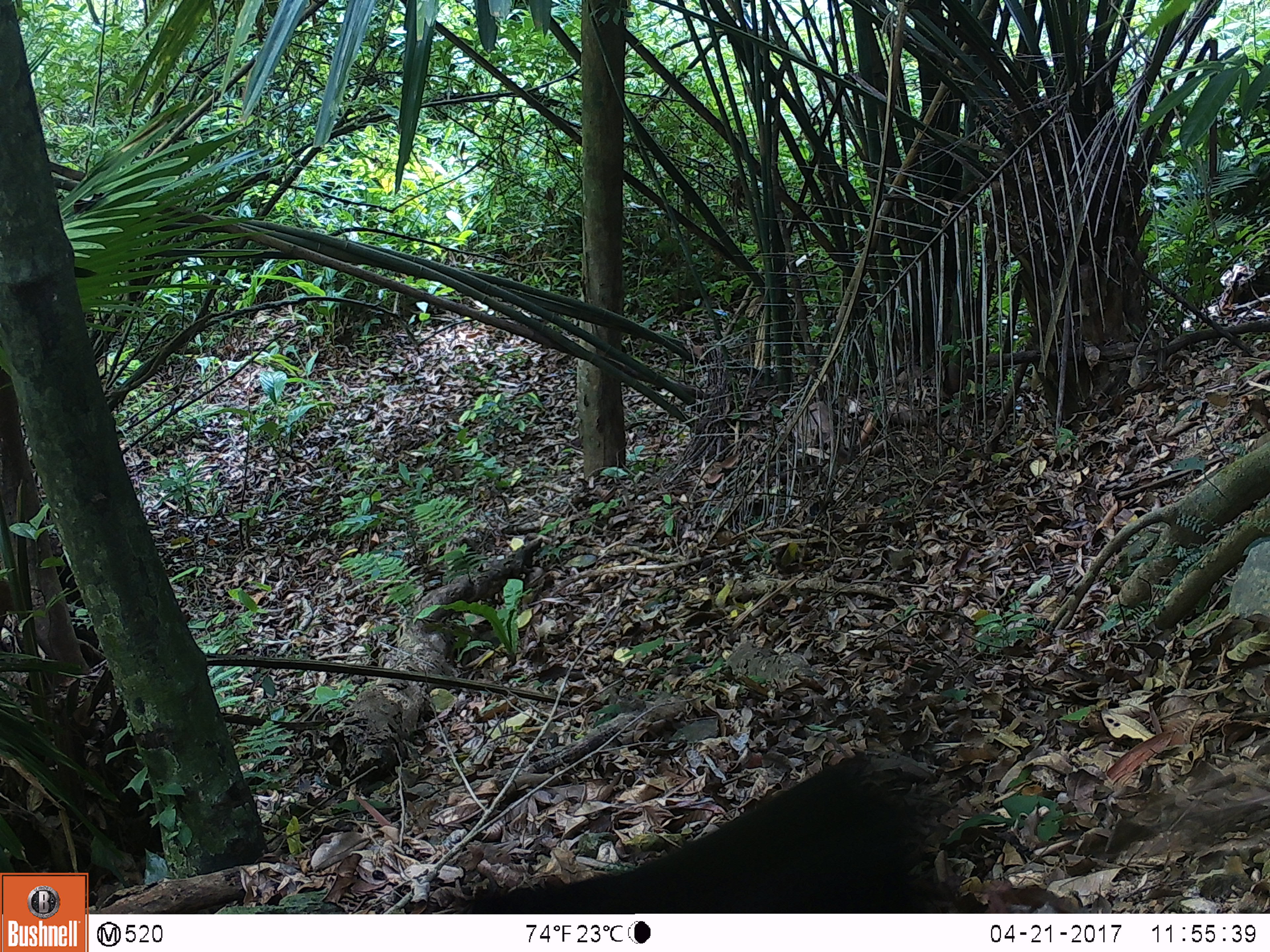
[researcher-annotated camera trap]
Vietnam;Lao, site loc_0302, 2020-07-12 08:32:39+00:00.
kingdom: Animalia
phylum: Chordata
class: Mammalia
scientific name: Mammalia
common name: mammal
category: unidentified mammal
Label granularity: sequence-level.